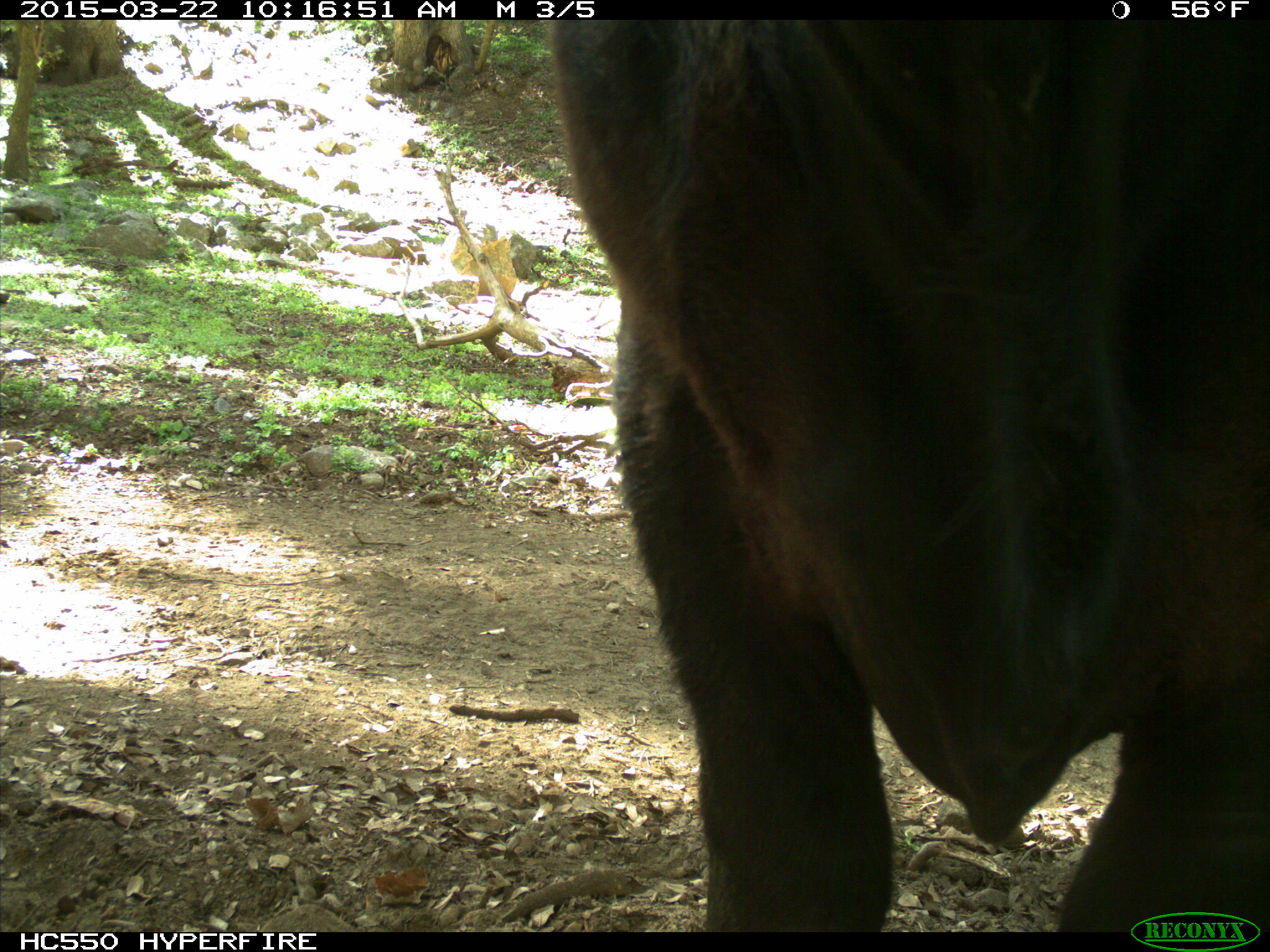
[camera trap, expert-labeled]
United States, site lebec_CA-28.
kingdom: Animalia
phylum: Chordata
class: Mammalia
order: Artiodactyla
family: Bovidae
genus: Bos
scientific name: Bos taurus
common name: domestic cow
Bos taurus (domestic cow).